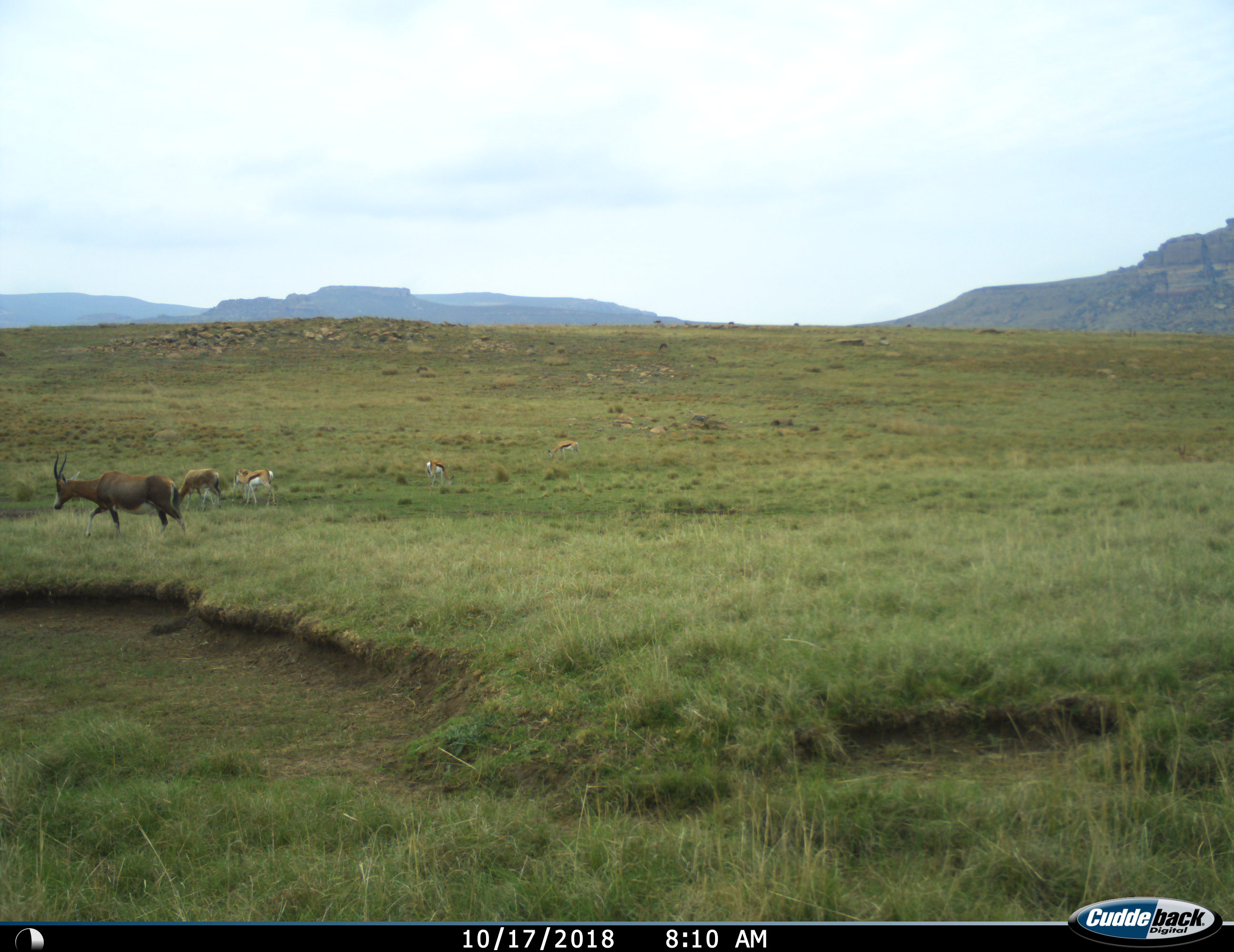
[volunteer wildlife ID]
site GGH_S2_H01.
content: unidentified animal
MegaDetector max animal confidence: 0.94